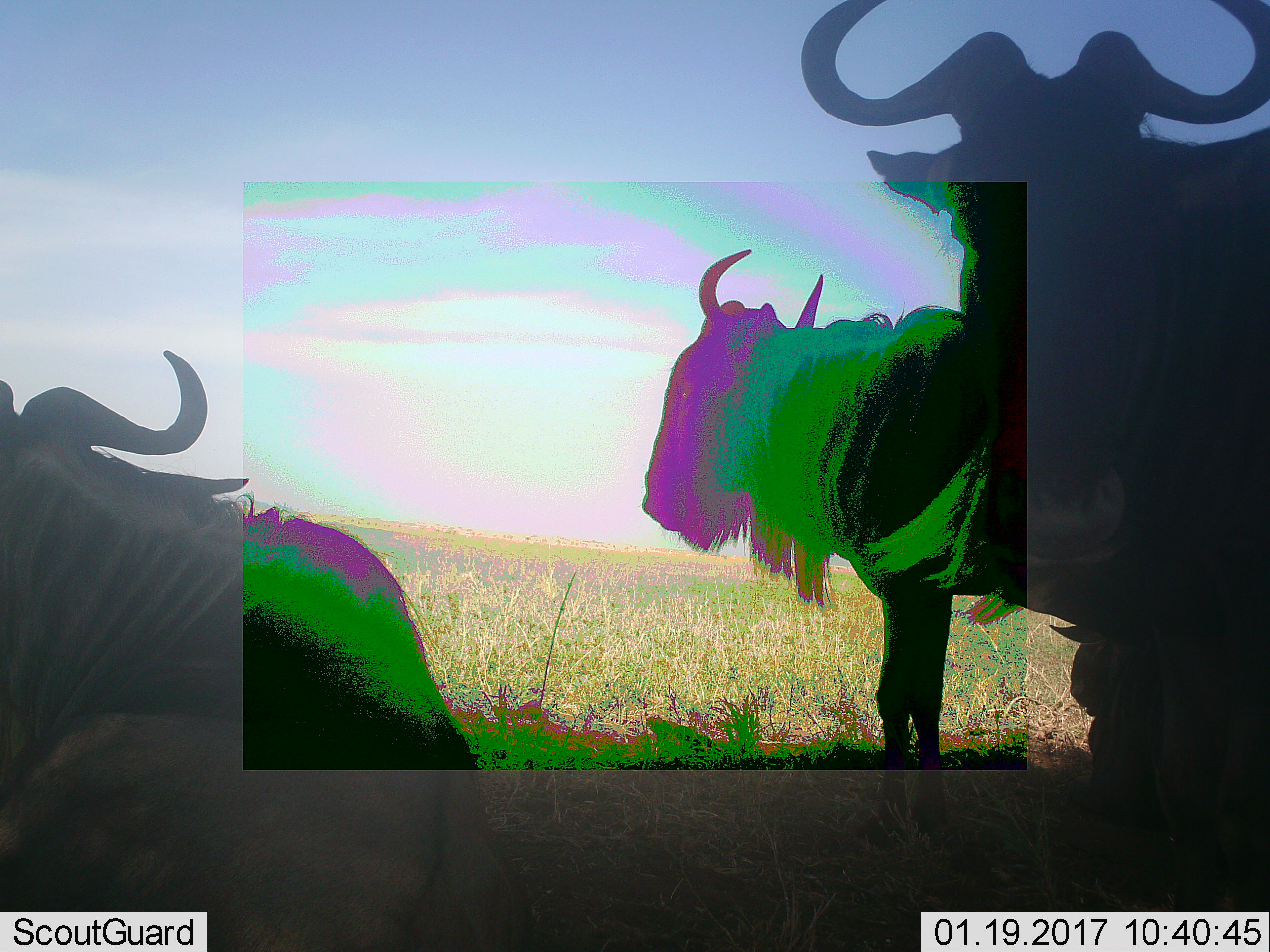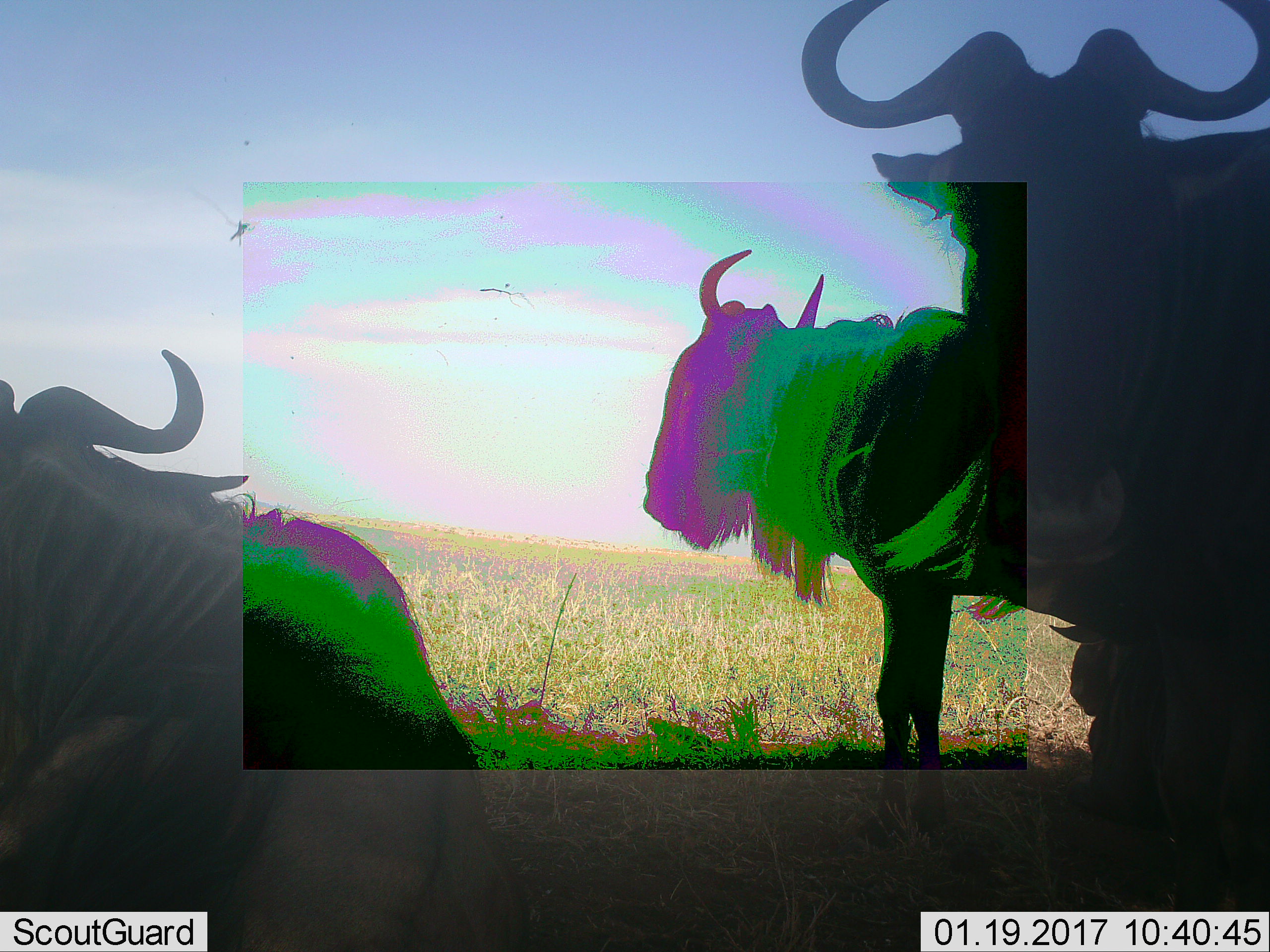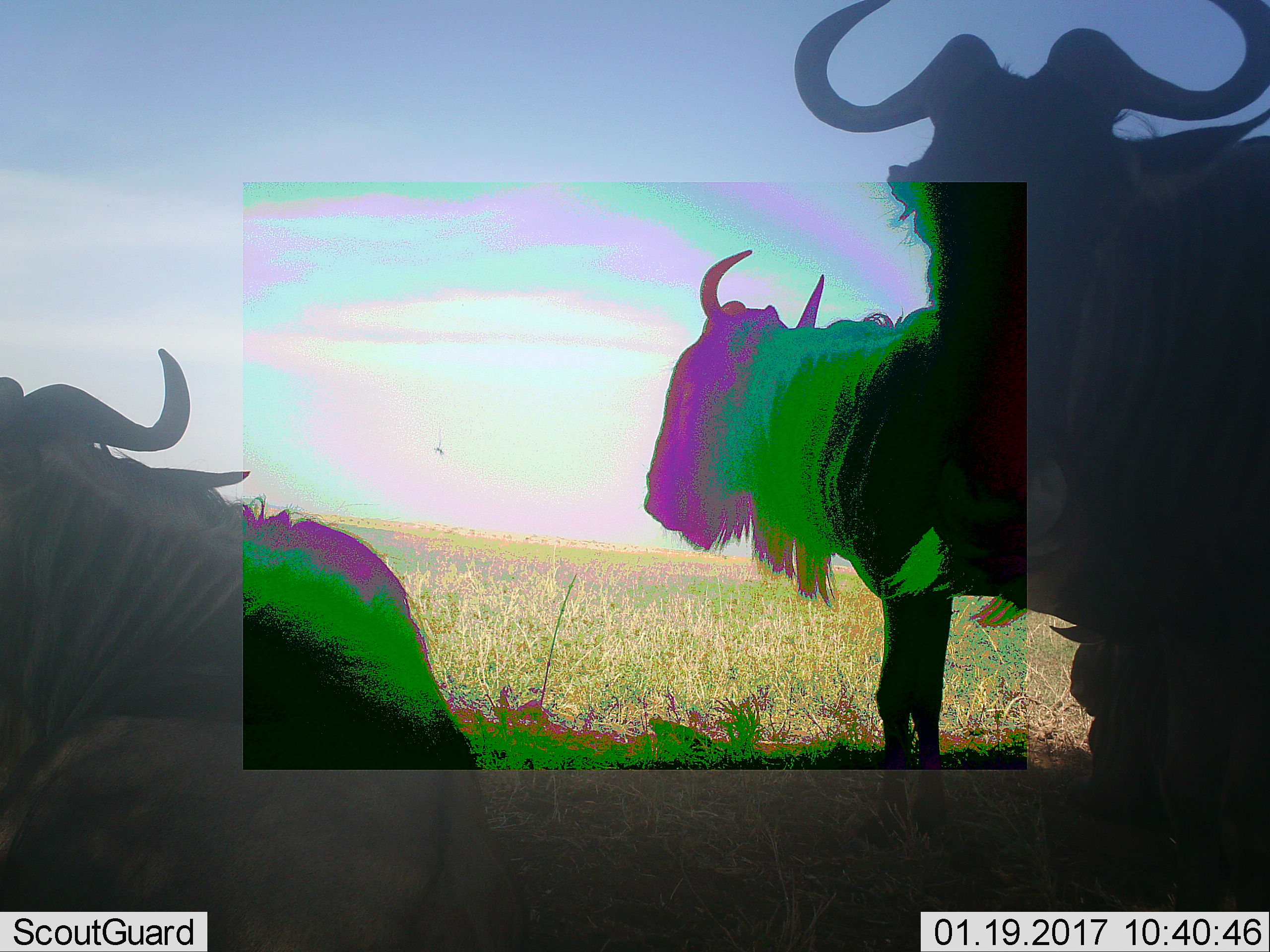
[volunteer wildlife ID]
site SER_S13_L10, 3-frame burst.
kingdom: Animalia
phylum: Chordata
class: Mammalia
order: Artiodactyla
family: Bovidae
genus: Connochaetes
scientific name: Connochaetes taurinus taurinus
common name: blue wildebeest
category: wildebeestblue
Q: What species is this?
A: Wildebeestblue (blue wildebeest) (Connochaetes taurinus taurinus).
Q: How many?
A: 3.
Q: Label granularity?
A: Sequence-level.